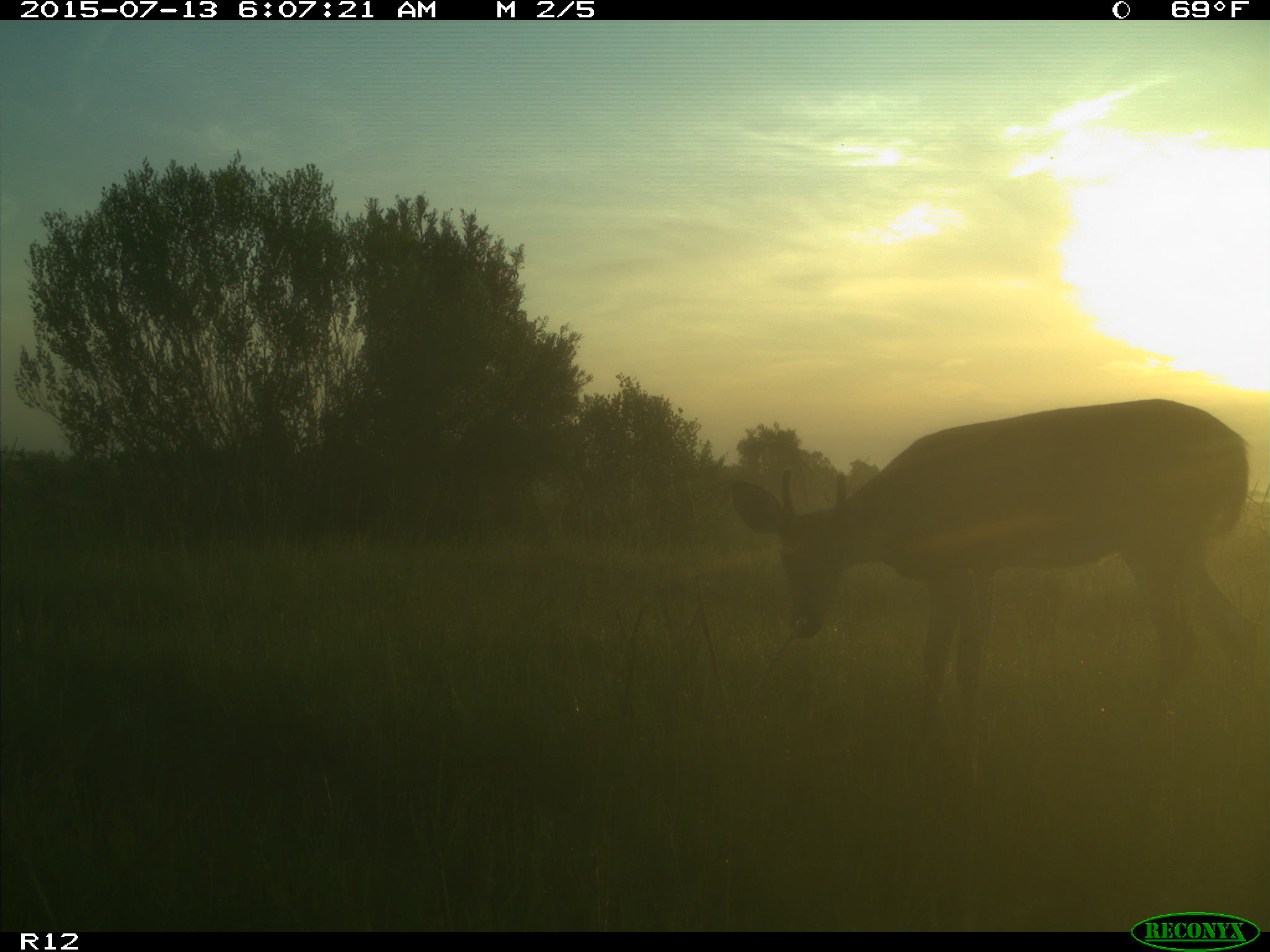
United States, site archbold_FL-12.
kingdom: Animalia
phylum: Chordata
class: Mammalia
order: Artiodactyla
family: Cervidae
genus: Odocoileus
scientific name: Odocoileus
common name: deer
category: unidentified deer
Unidentified deer (deer) (Odocoileus).